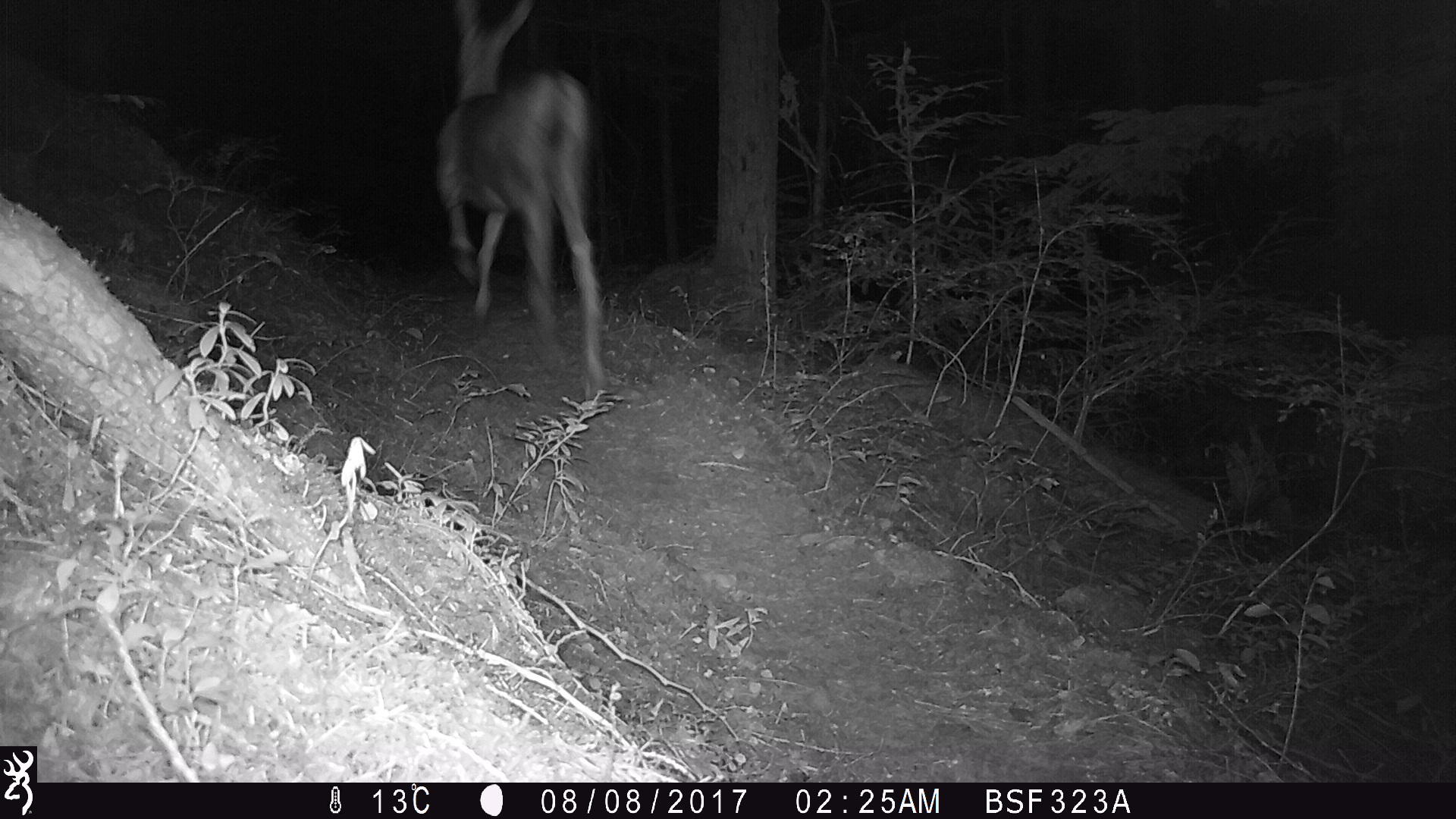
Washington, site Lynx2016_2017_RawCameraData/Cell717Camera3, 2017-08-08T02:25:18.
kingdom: Animalia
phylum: Chordata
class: Mammalia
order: Artiodactyla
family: Cervidae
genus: Odocoileus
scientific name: Odocoileus hemionus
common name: mule deer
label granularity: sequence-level